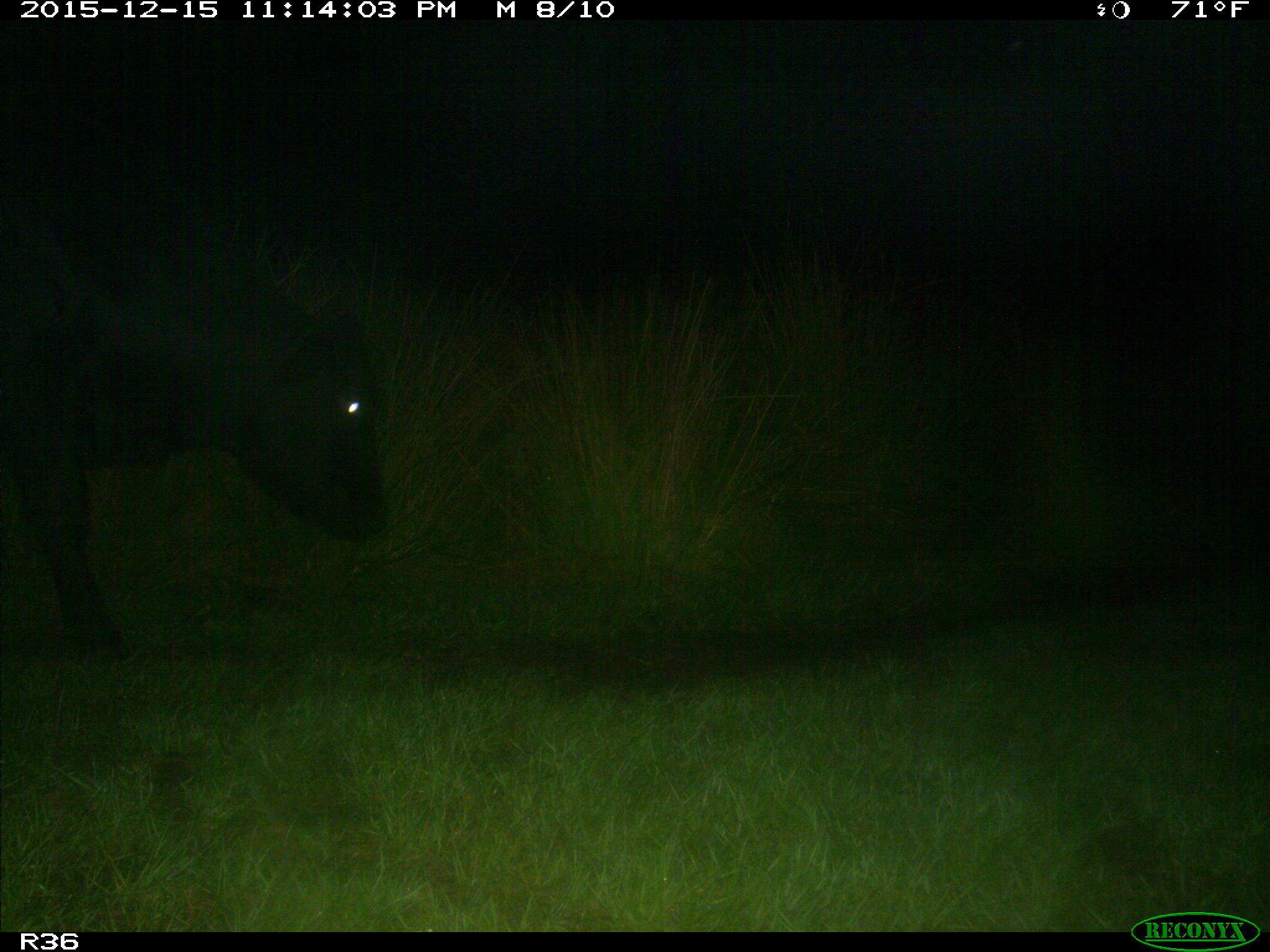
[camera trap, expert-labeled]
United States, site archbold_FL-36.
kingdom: Animalia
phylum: Chordata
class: Mammalia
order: Artiodactyla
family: Bovidae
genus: Bos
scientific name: Bos taurus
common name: domestic cow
Bos taurus (domestic cow).